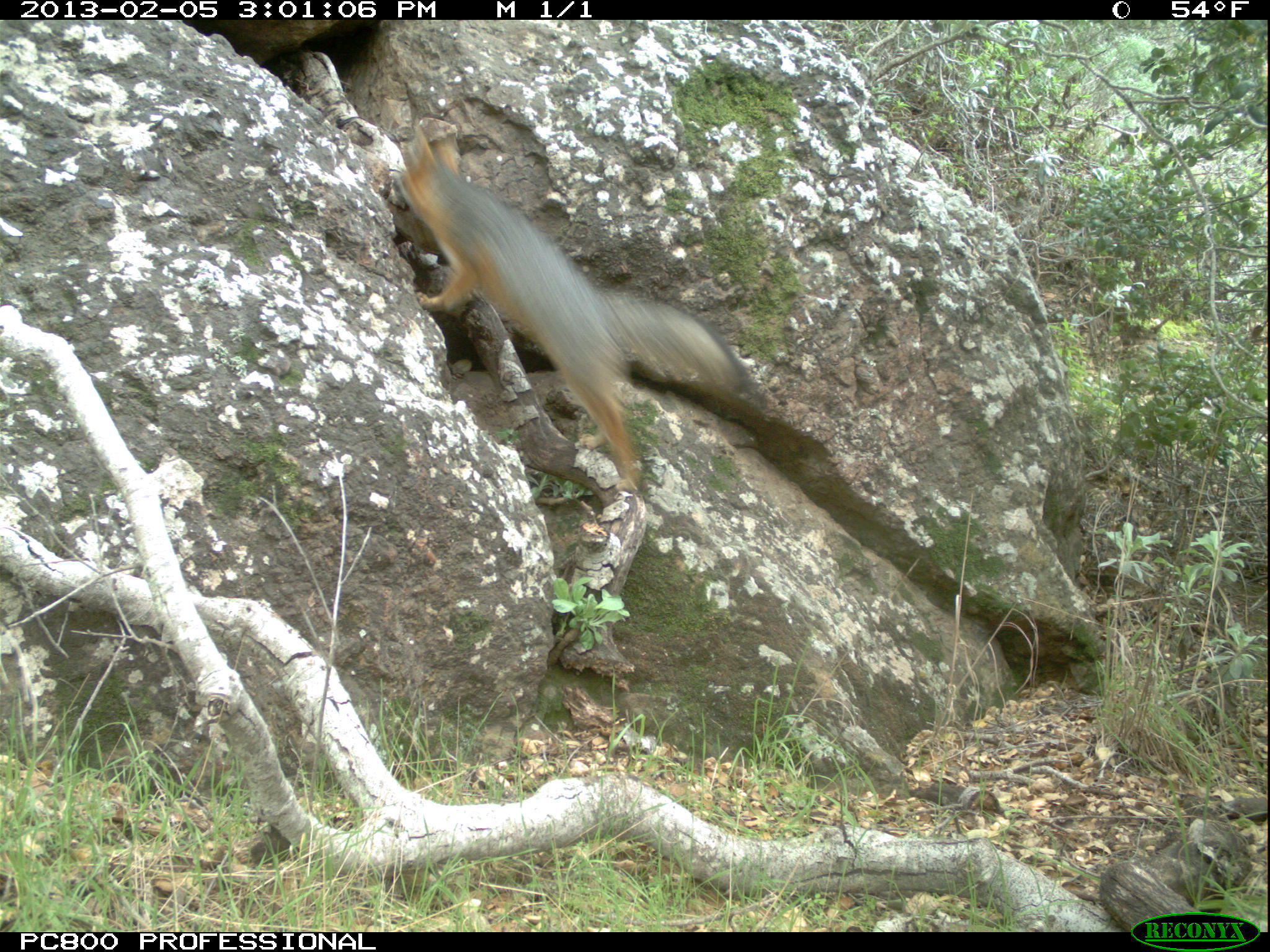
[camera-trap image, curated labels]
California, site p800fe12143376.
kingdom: Animalia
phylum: Chordata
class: Mammalia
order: Carnivora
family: Canidae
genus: Urocyon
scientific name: Urocyon littoralis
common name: island fox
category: fox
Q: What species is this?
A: Fox (island fox) (Urocyon littoralis).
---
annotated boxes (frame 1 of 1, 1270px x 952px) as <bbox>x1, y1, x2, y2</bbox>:
fox: <bbox>391, 121, 768, 497</bbox>